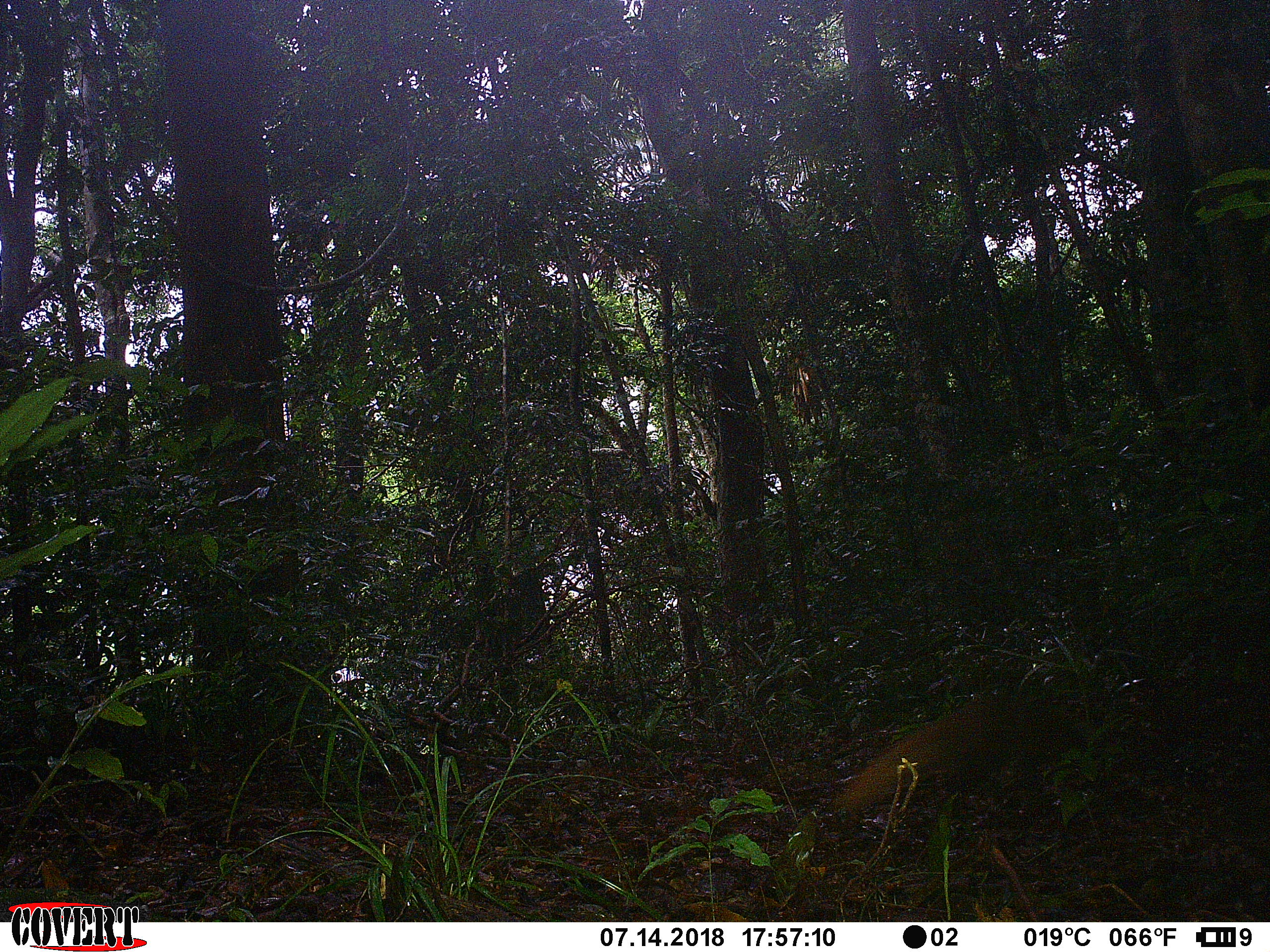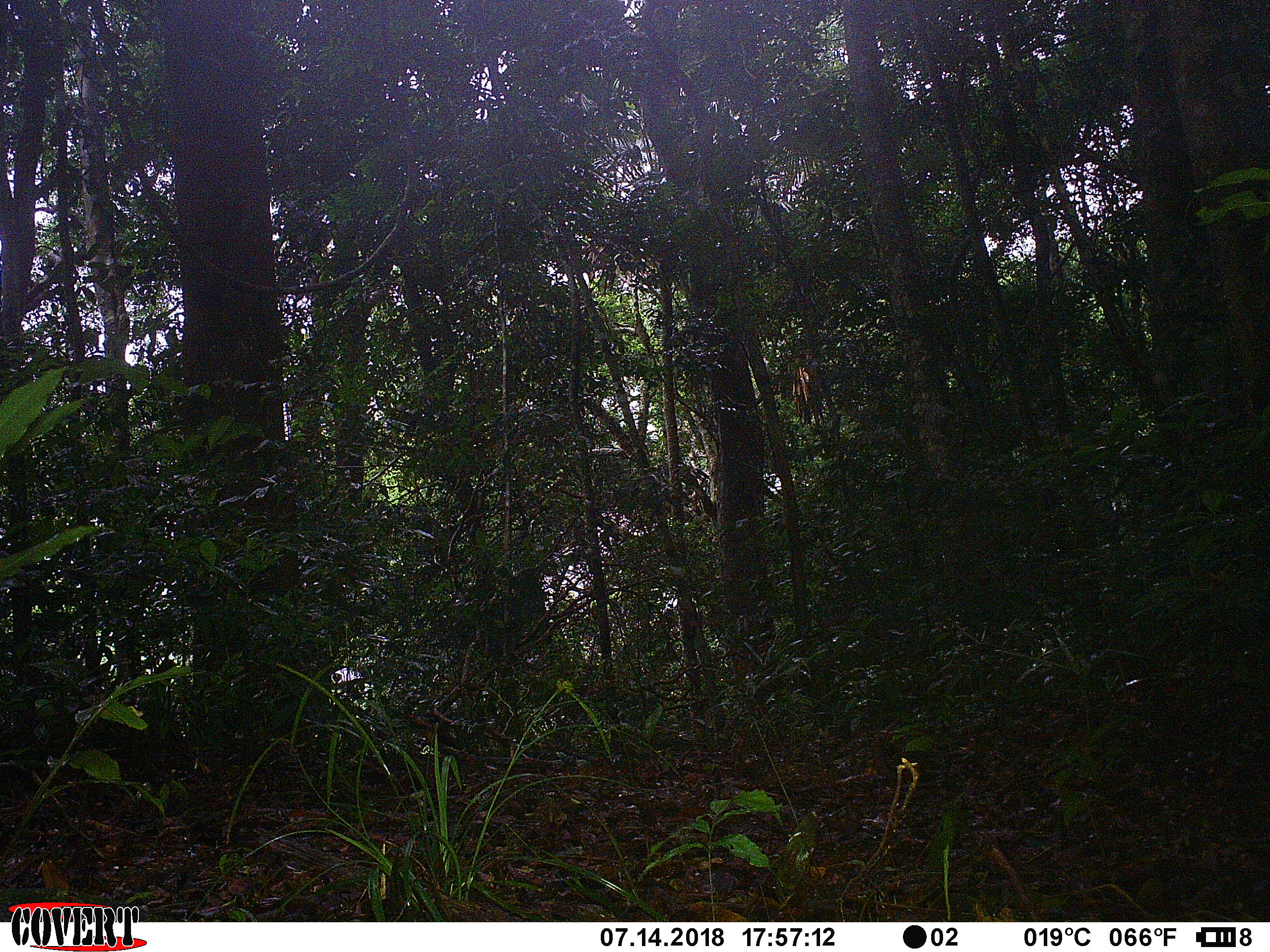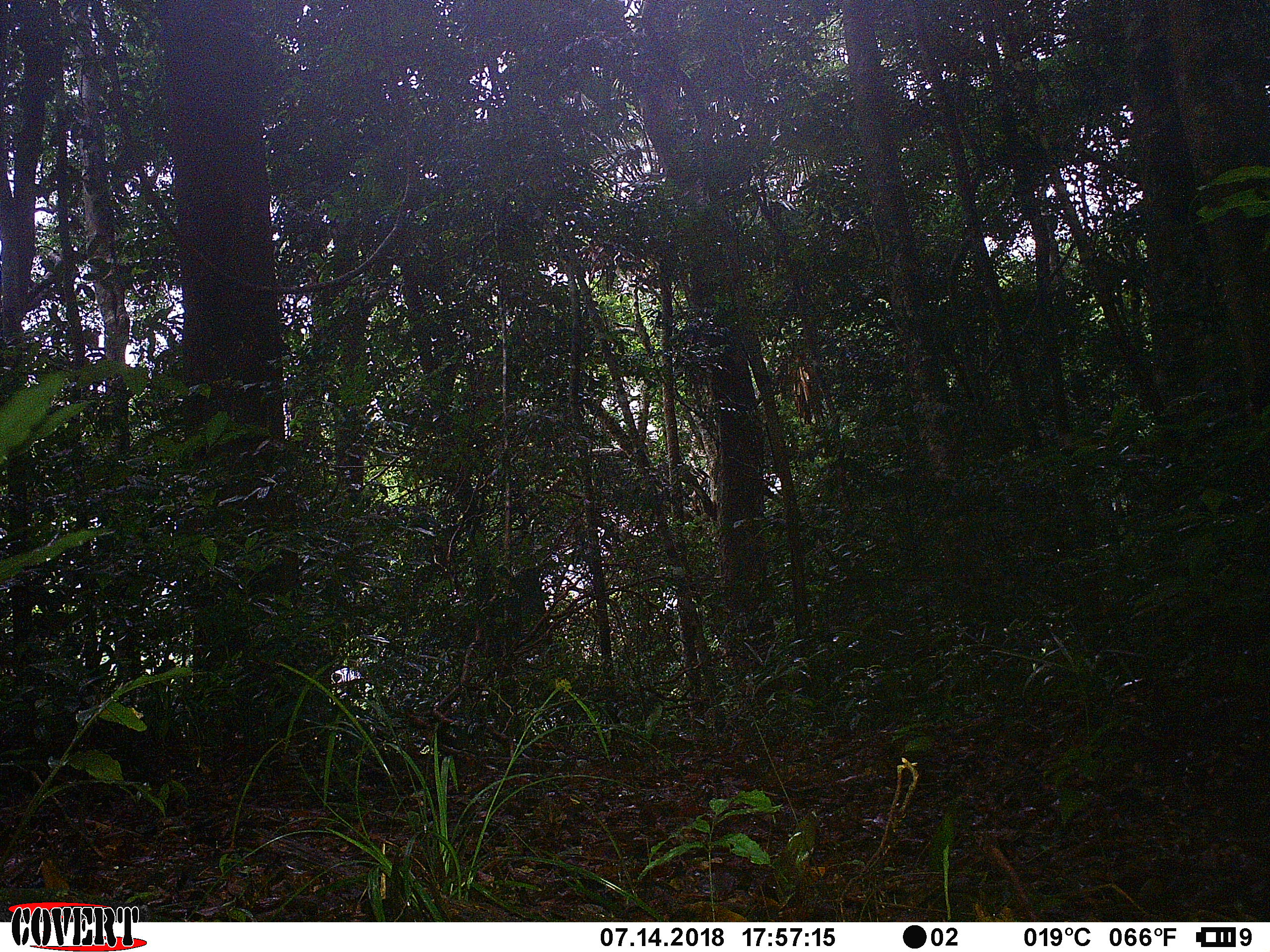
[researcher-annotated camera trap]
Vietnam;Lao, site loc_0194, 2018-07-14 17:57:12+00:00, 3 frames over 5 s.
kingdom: Animalia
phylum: Chordata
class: Mammalia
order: Carnivora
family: Herpestidae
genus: Urva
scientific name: Urva urva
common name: crab-eating mongoose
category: crab eating mongoose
Crab eating mongoose (crab-eating mongoose) (Urva urva). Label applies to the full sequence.